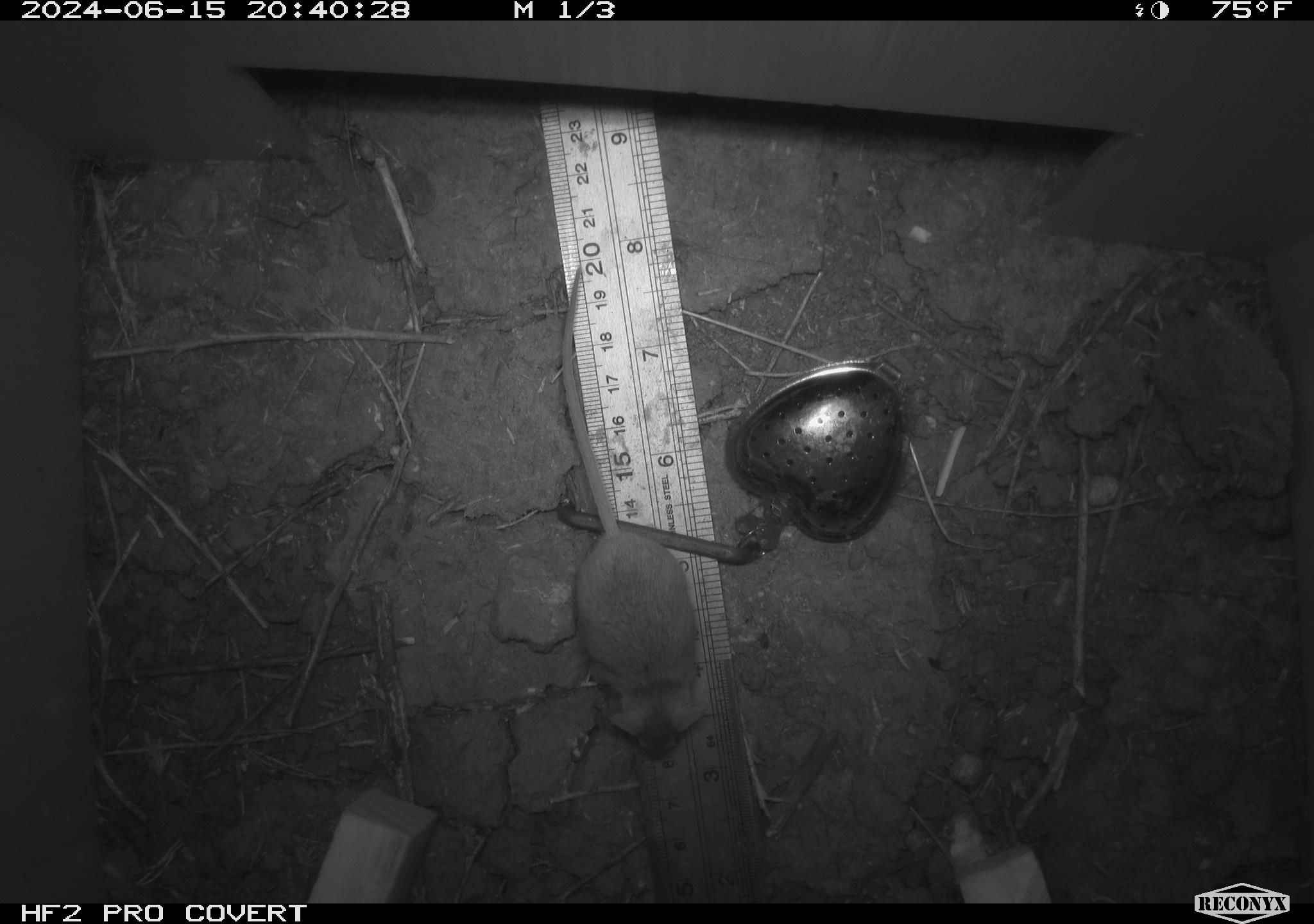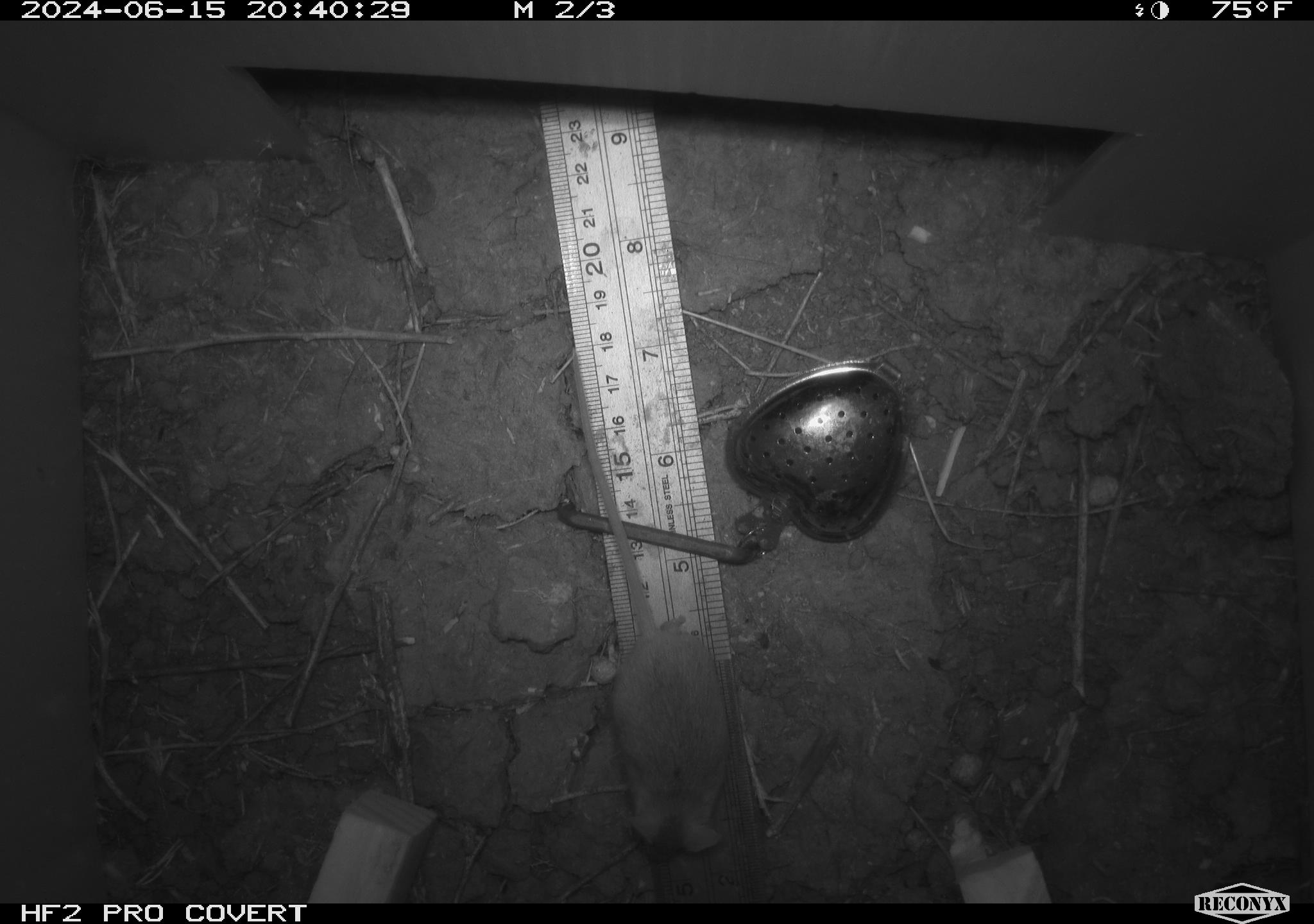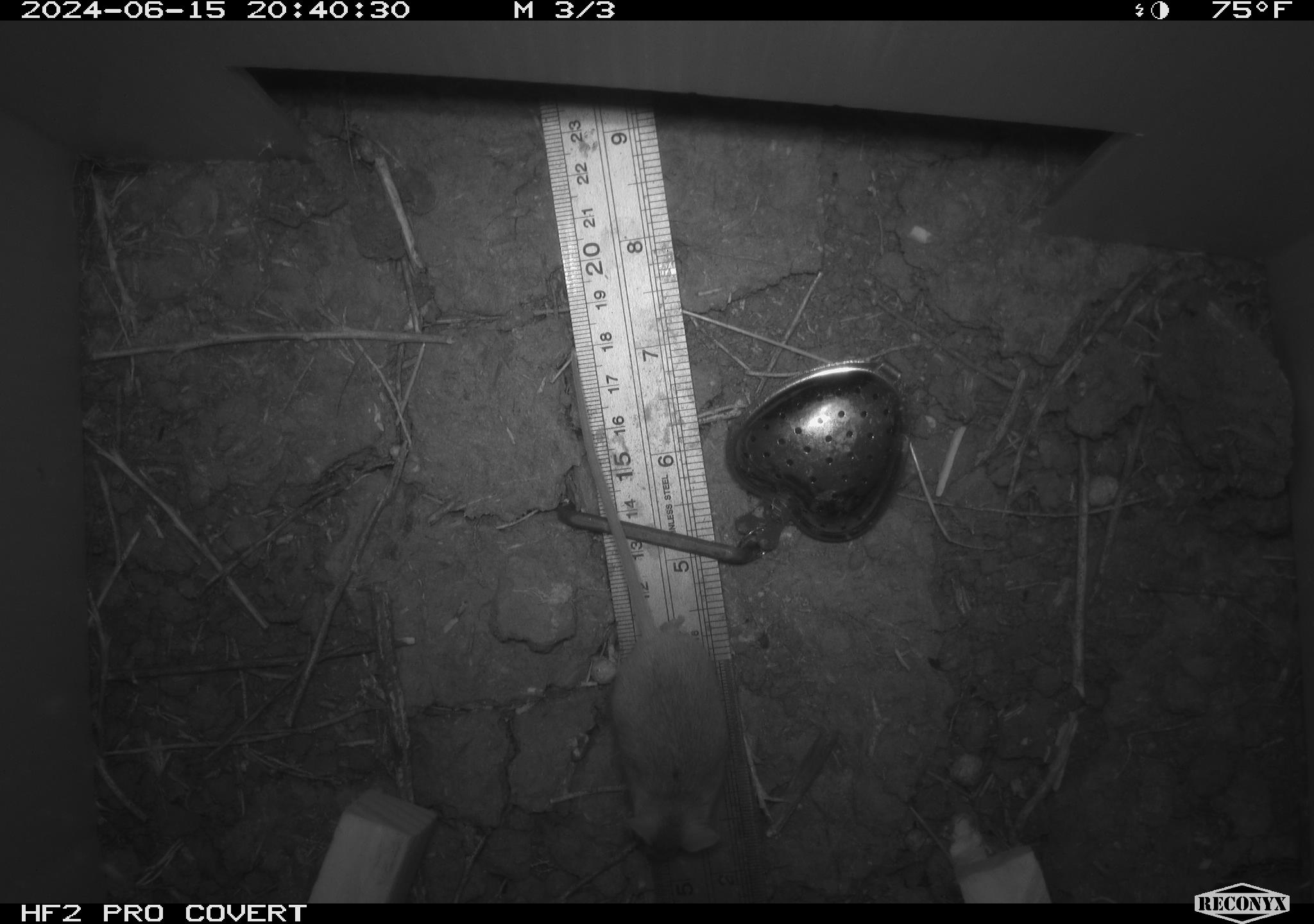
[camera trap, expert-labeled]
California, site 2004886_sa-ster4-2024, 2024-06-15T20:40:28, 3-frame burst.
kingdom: Animalia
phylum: Chordata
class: Mammalia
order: Rodentia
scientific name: Rodentia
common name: mouse species